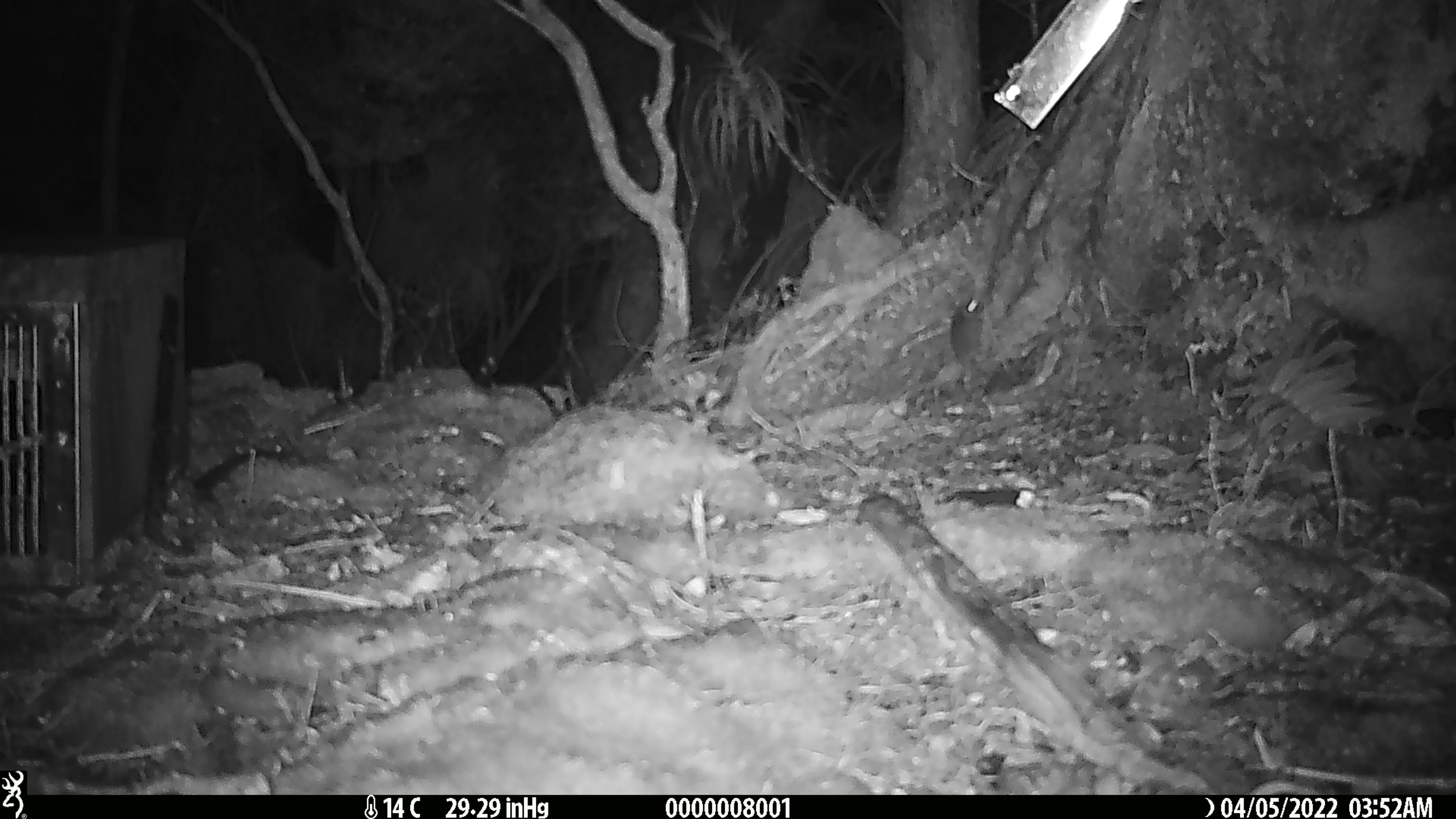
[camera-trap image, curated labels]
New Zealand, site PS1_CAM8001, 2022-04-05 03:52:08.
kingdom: Animalia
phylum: Chordata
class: Mammalia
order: Rodentia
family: Muridae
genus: Mus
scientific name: Mus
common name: mouse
Mouse (Mus).